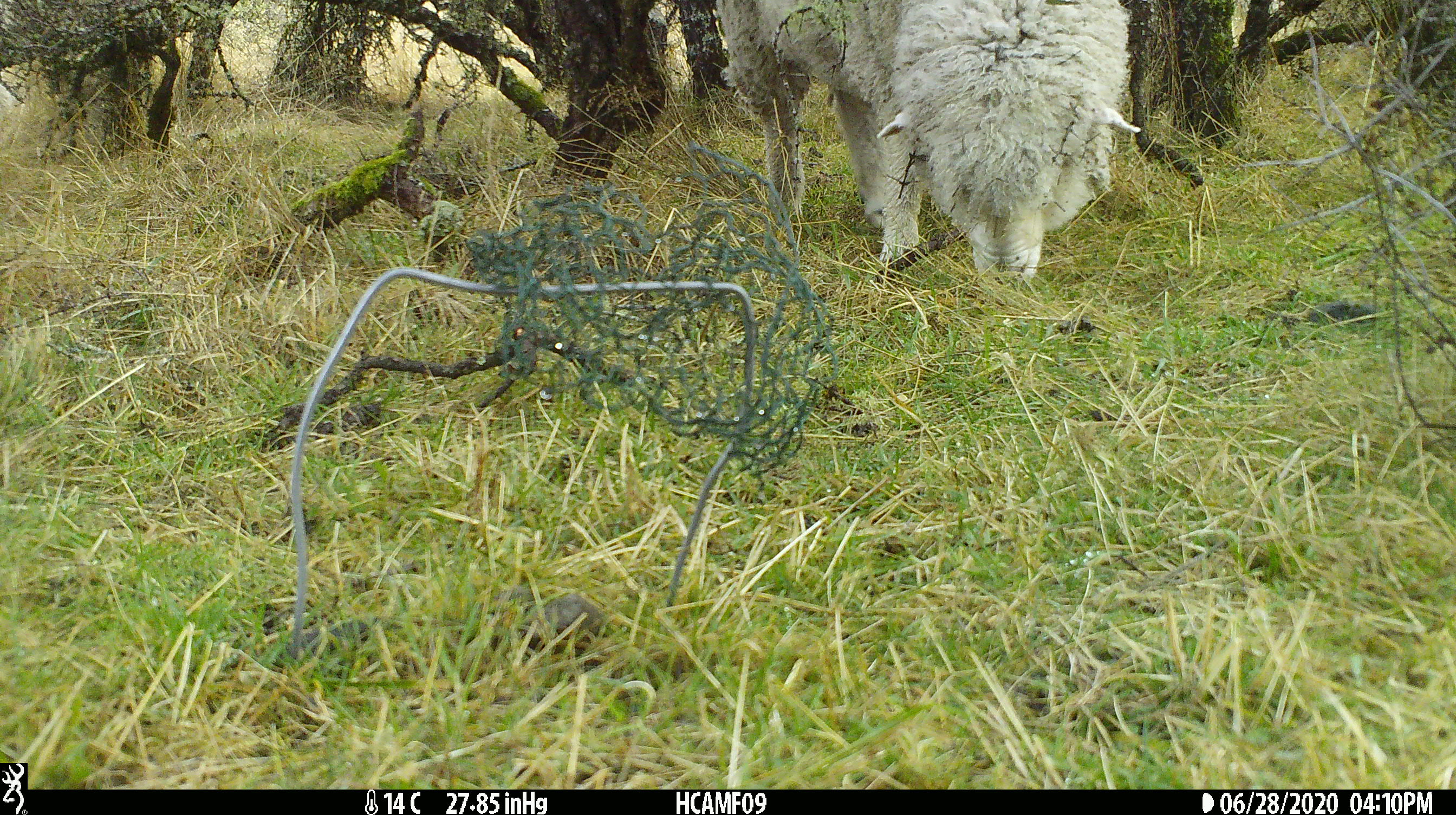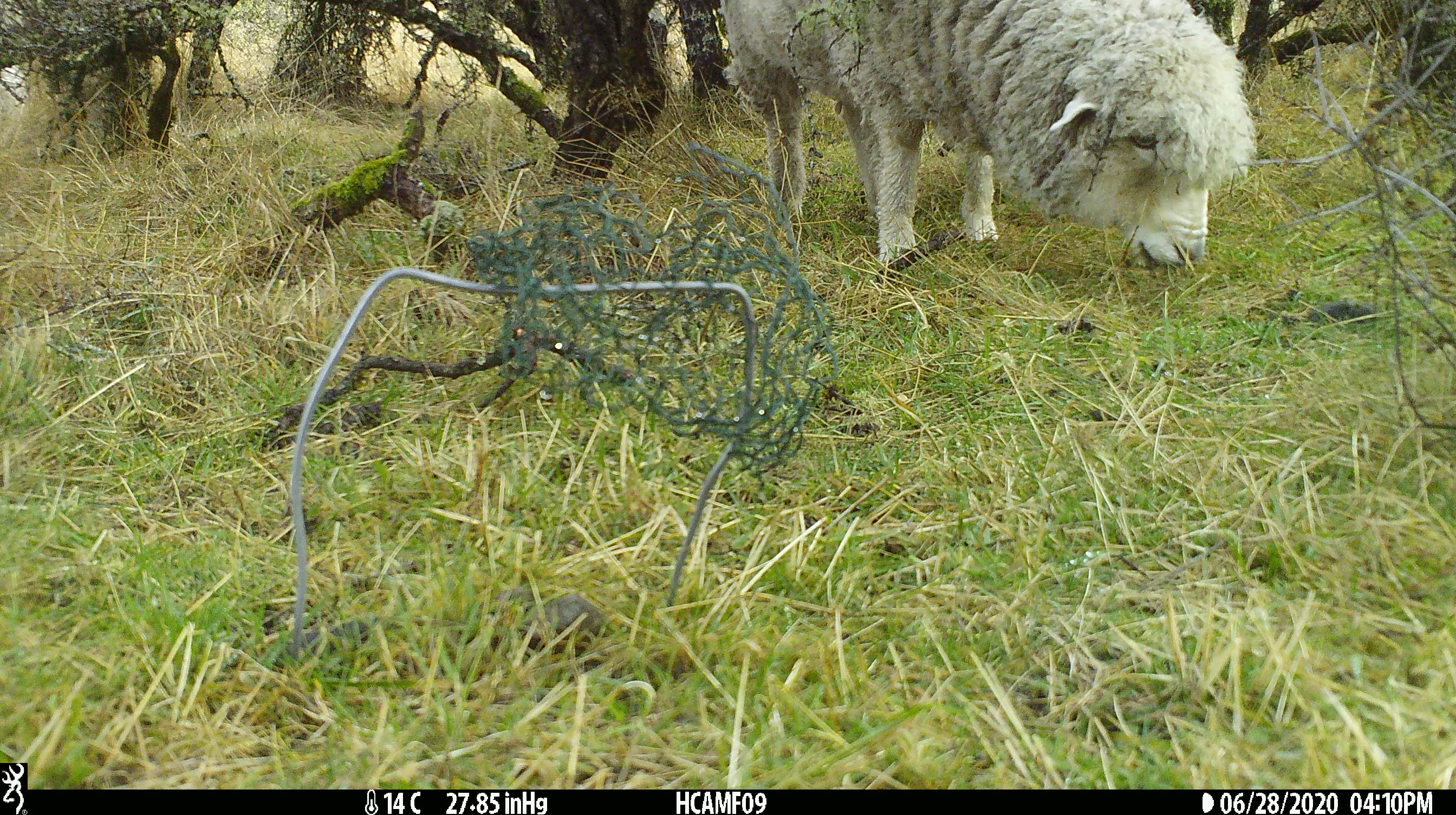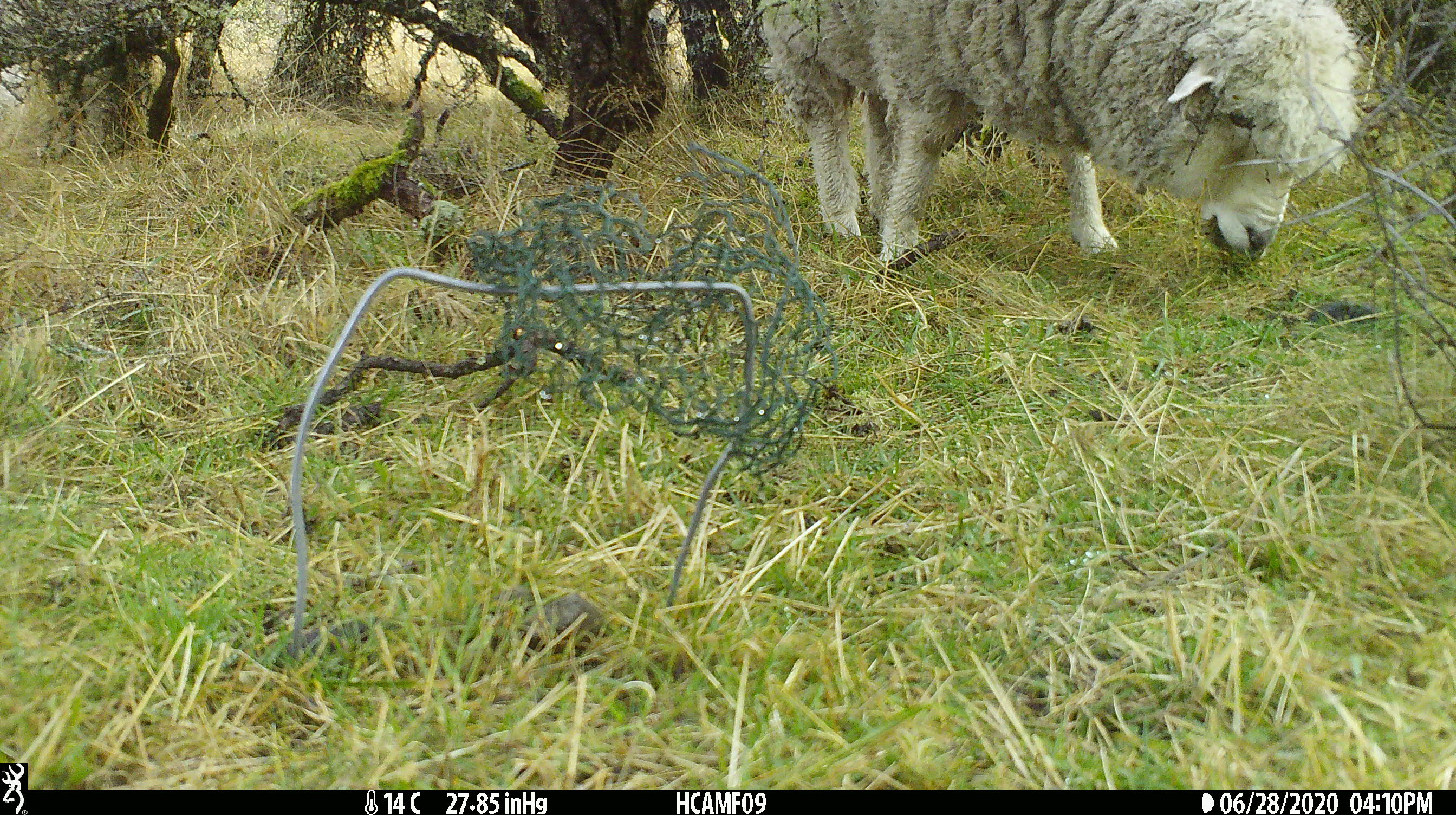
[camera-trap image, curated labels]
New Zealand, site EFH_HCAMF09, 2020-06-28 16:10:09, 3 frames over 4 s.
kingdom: Animalia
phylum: Chordata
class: Mammalia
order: Artiodactyla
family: Bovidae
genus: Ovis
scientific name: Ovis aries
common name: domestic sheep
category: sheep